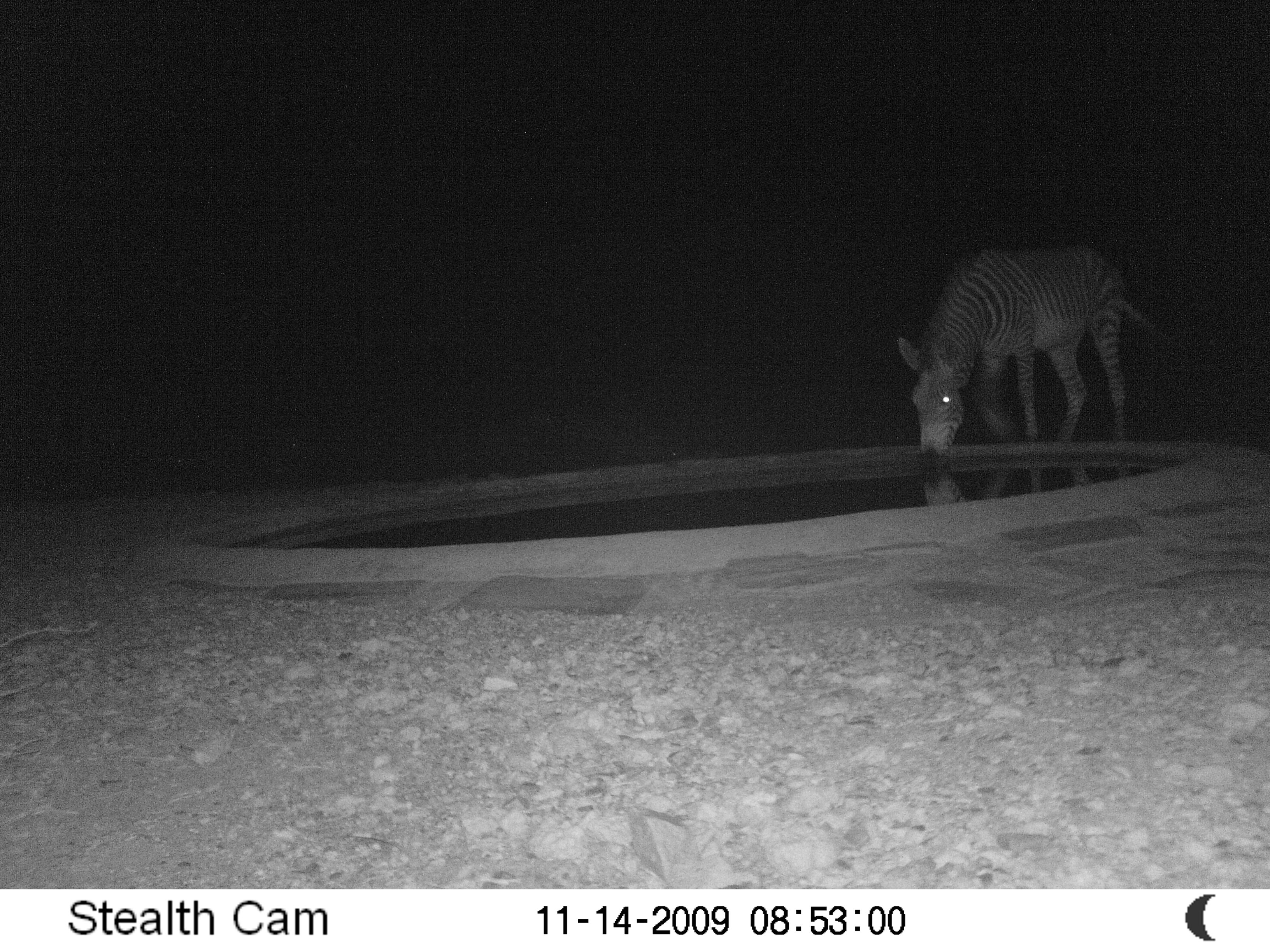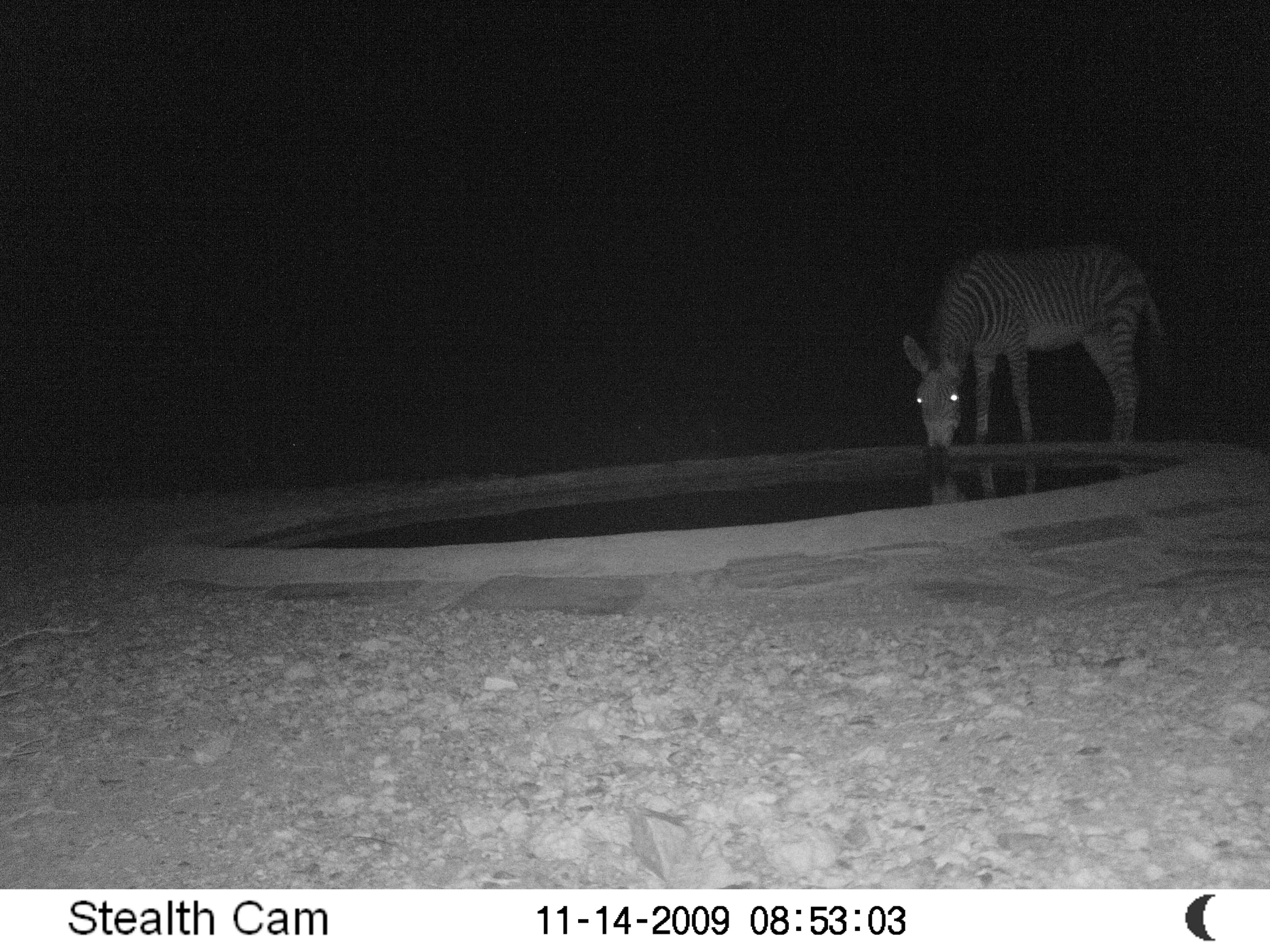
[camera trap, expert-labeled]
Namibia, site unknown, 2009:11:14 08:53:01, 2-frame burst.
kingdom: Animalia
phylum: Chordata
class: Mammalia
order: Perissodactyla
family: Equidae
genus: Equus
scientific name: Equus zebra hartmannae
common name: hartmann's mountain zebra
Equus zebra hartmannae (hartmann's mountain zebra).